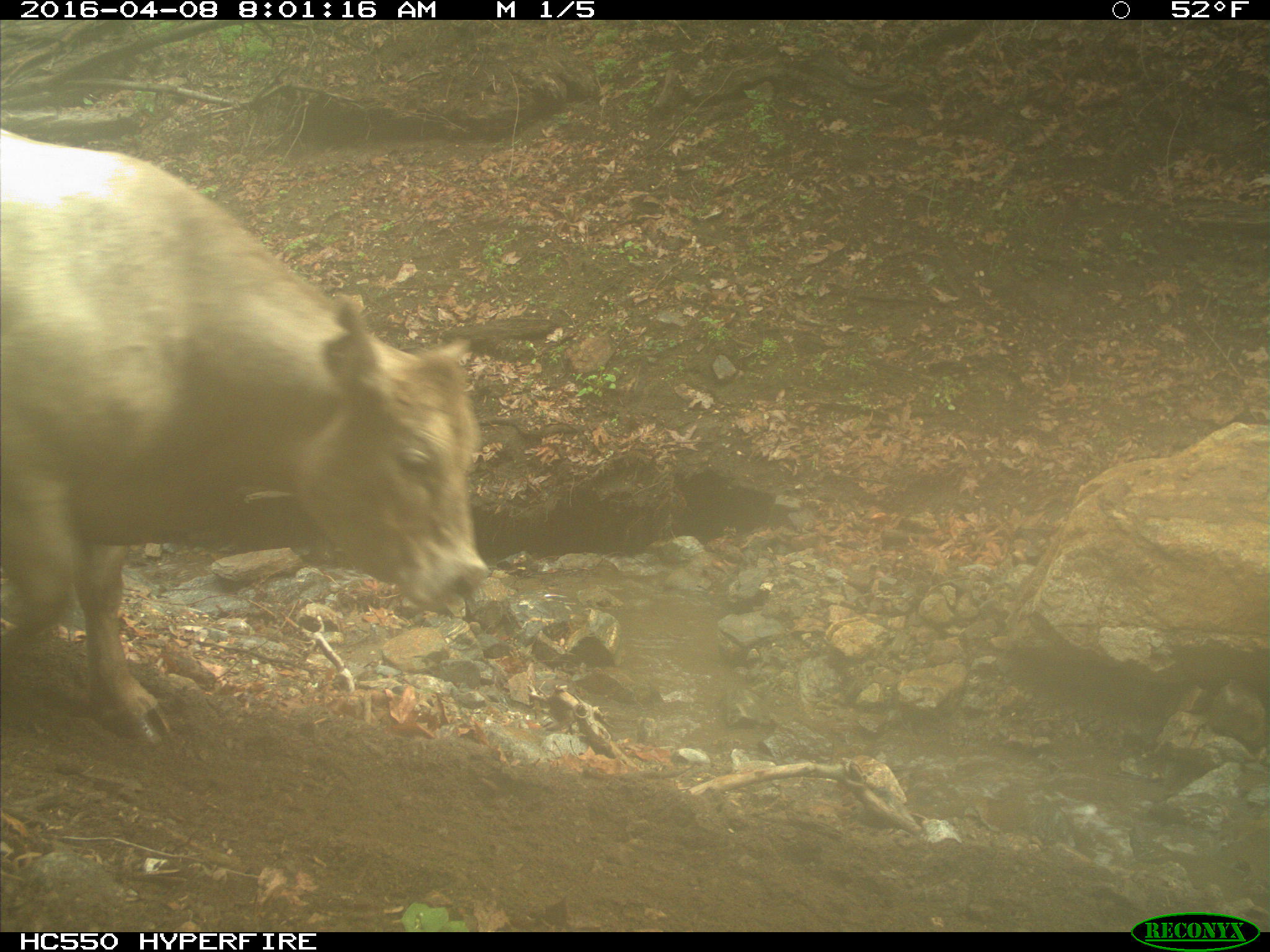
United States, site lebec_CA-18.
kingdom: Animalia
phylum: Chordata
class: Mammalia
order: Artiodactyla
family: Bovidae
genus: Bos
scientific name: Bos taurus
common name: domestic cow